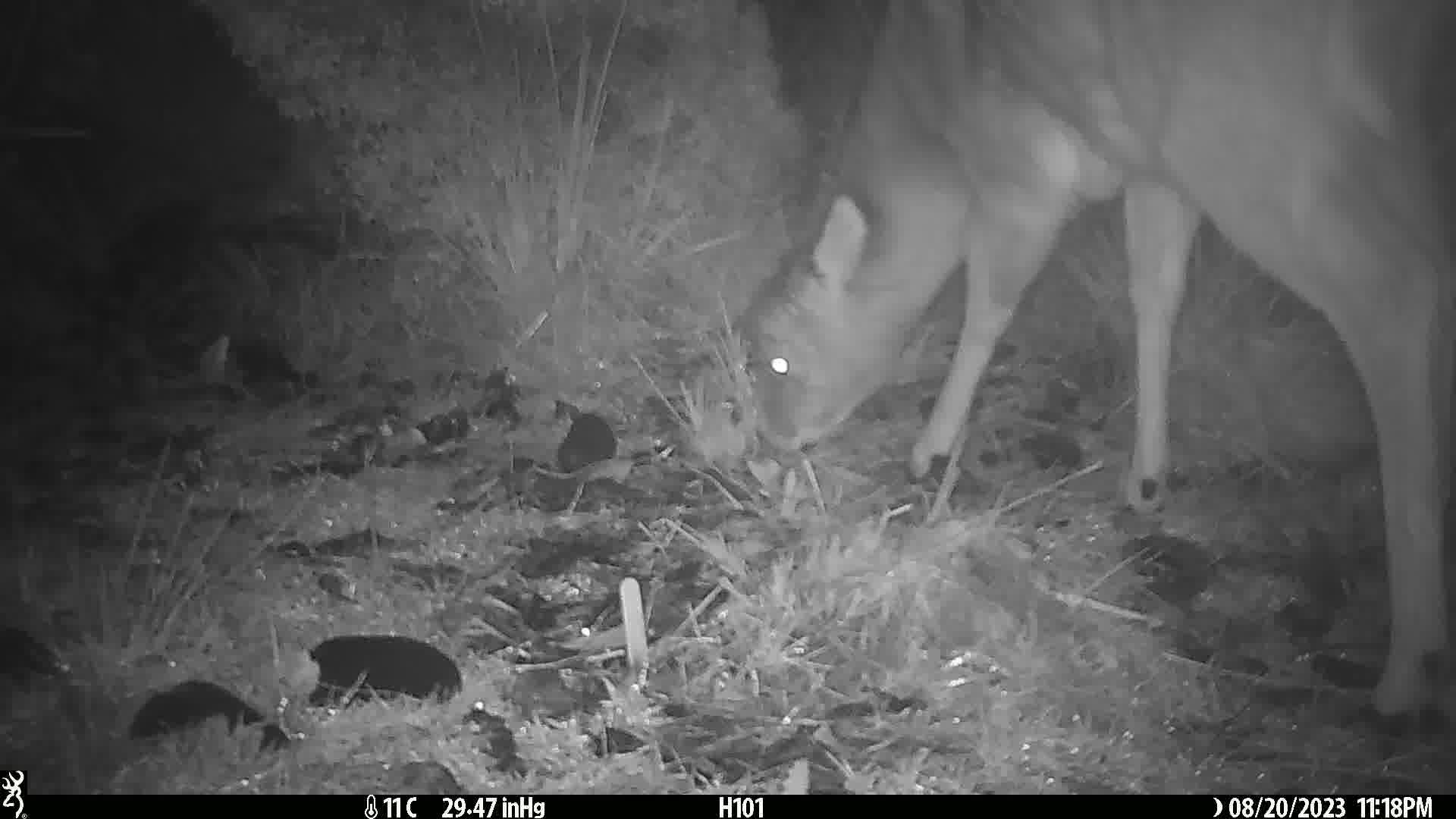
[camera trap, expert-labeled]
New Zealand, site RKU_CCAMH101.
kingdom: Animalia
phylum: Chordata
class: Mammalia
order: Artiodactyla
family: Cervidae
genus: Odocoileus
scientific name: Odocoileus virginianus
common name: white-tailed deer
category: white tailed deer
White tailed deer (white-tailed deer) (Odocoileus virginianus).